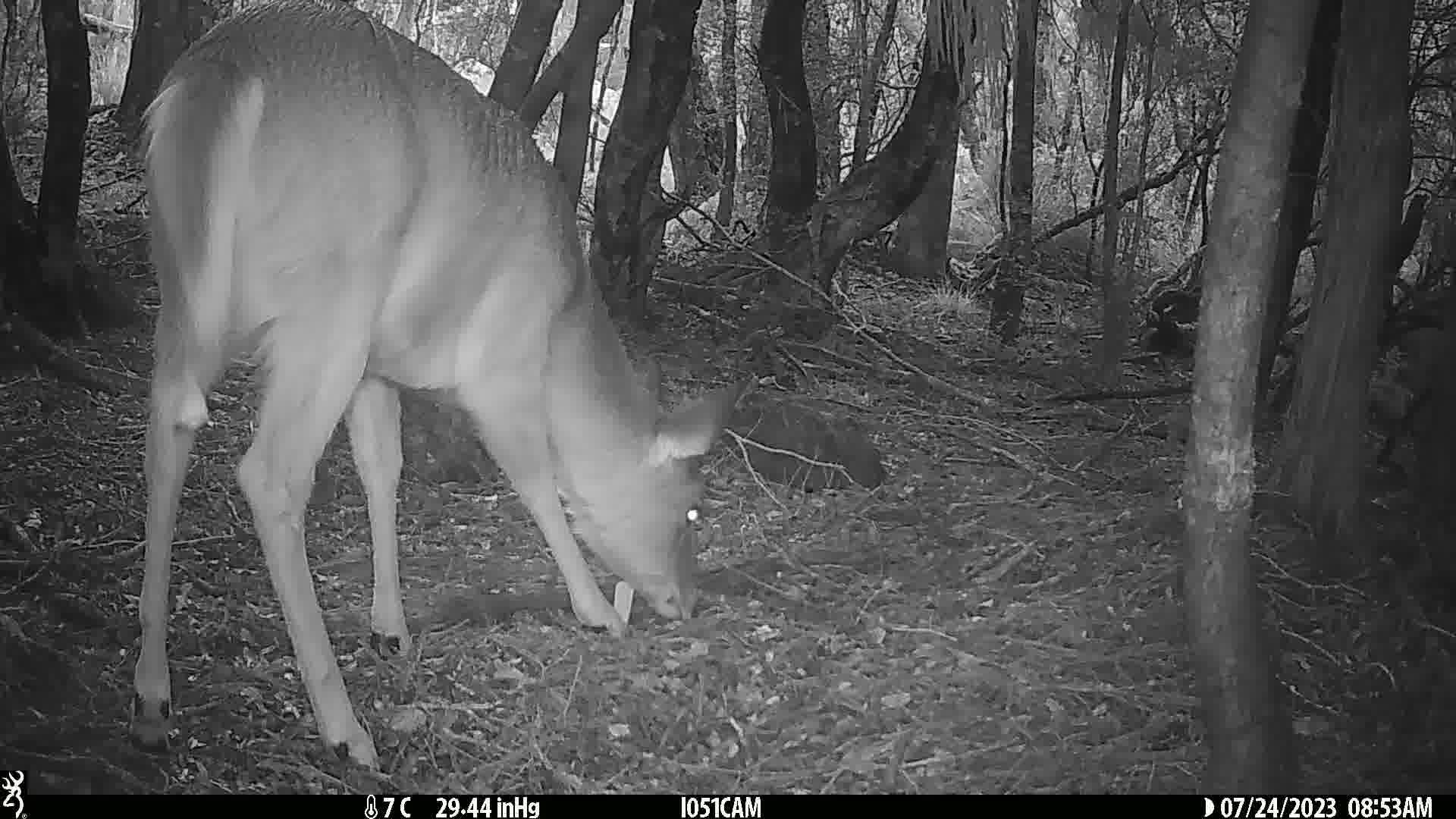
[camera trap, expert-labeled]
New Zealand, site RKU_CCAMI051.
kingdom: Animalia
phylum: Chordata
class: Mammalia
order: Artiodactyla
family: Cervidae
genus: Odocoileus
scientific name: Odocoileus virginianus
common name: white-tailed deer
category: white tailed deer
White tailed deer (white-tailed deer) (Odocoileus virginianus).